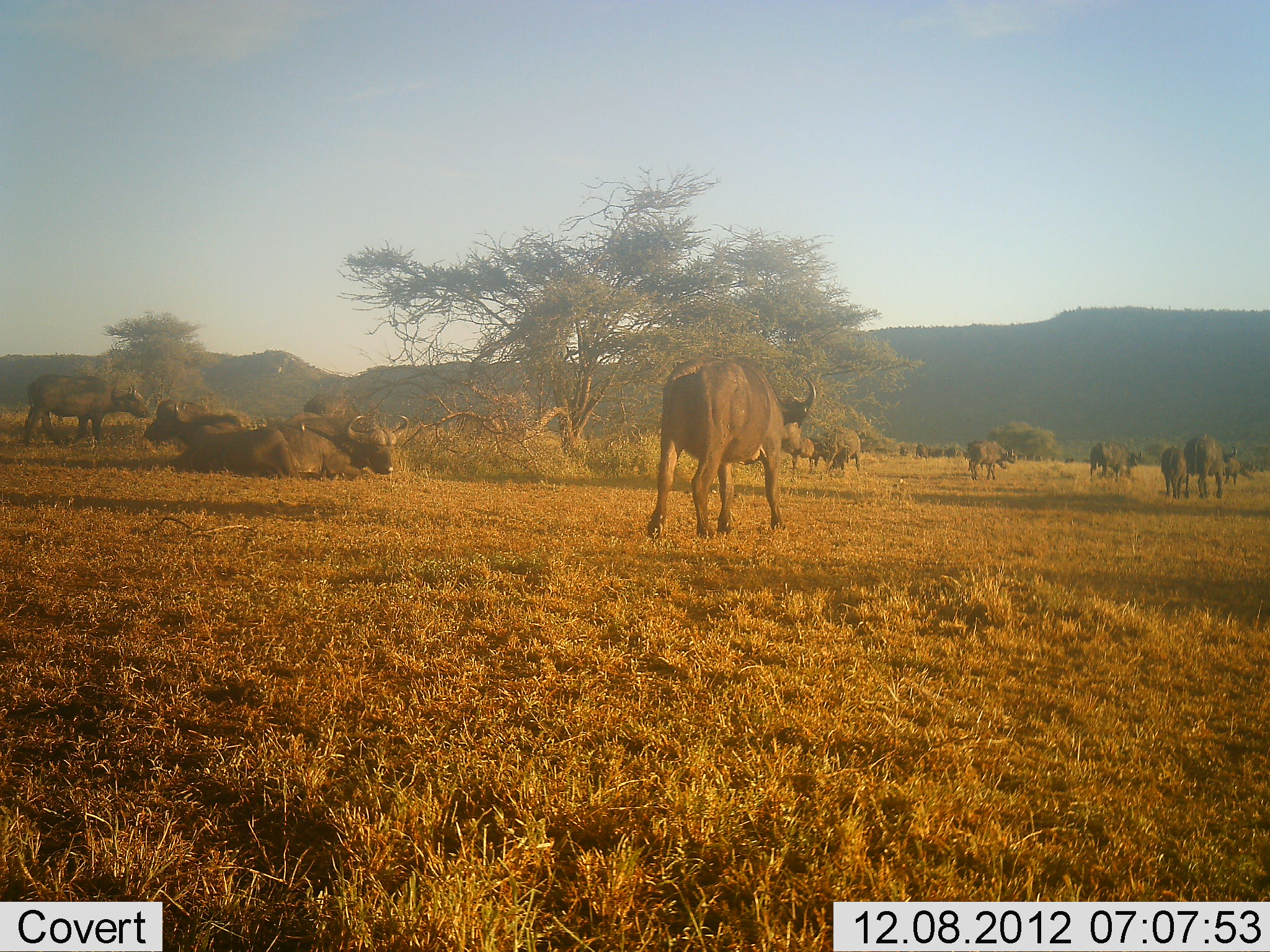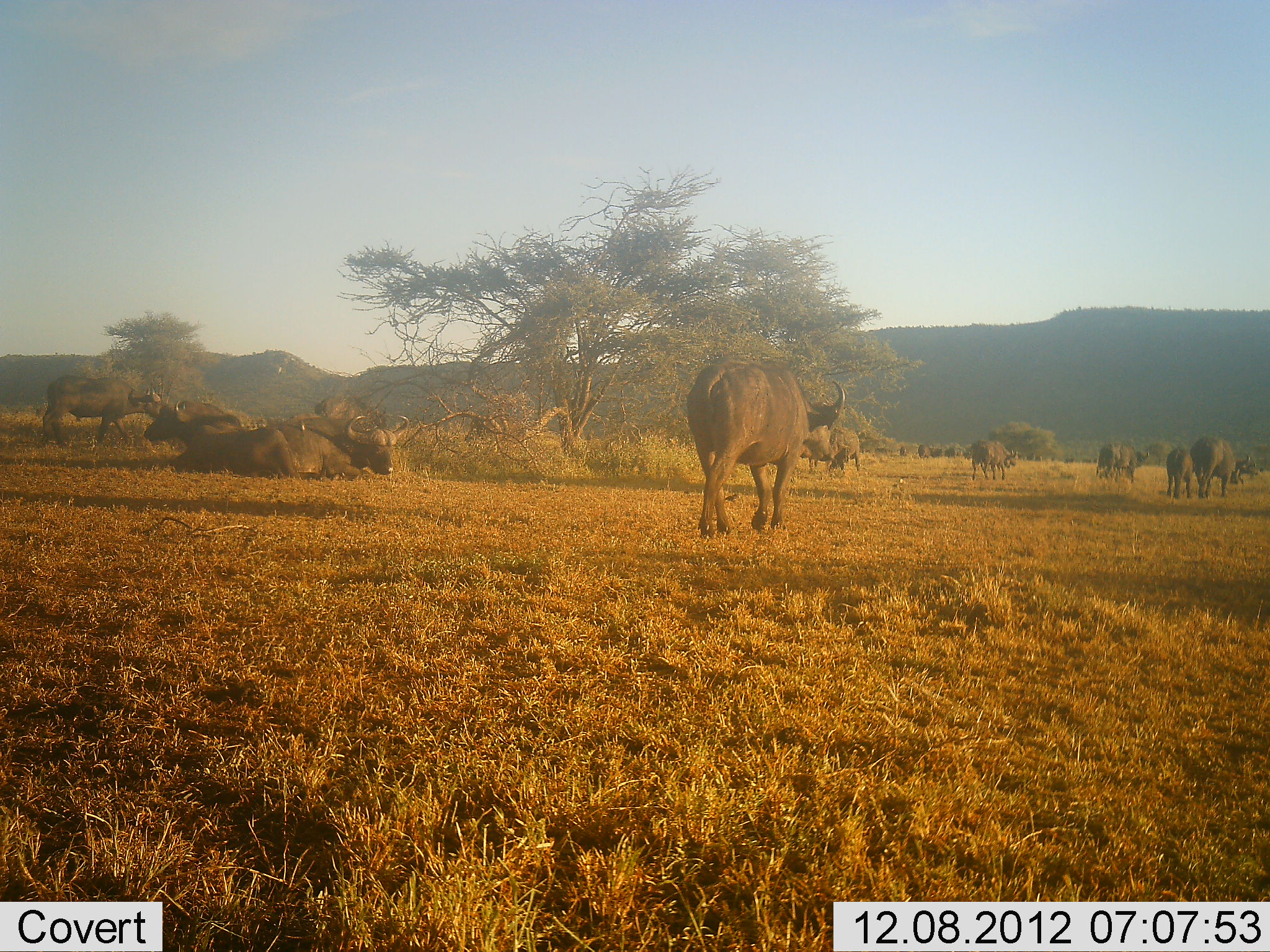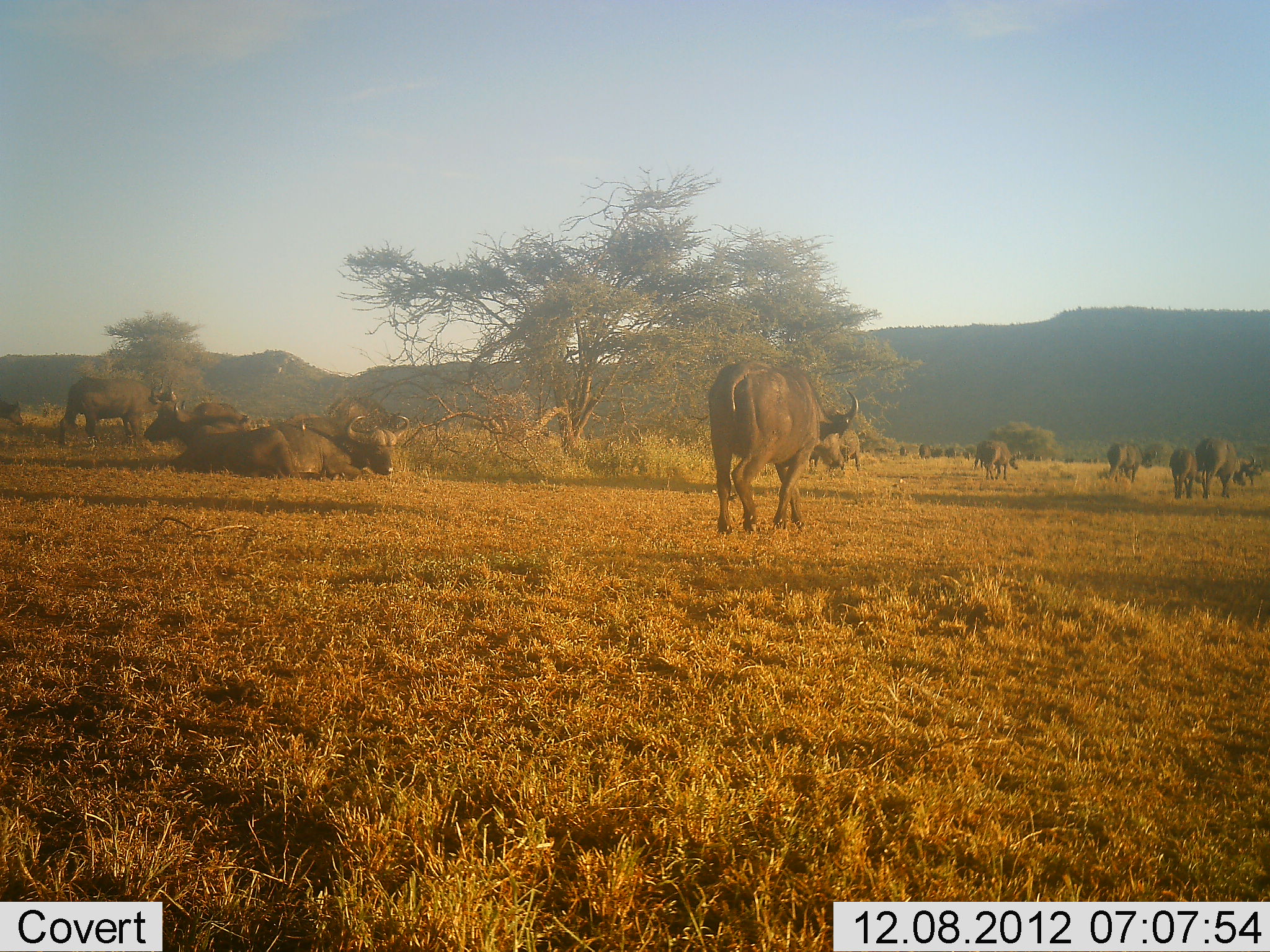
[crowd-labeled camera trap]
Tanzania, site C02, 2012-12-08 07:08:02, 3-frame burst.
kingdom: Animalia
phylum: Chordata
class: Mammalia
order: Artiodactyla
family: Bovidae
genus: Syncerus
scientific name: Syncerus caffer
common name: cape buffalo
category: buffalo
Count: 11-50.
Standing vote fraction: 59%.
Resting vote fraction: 95%.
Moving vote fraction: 95%.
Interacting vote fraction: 9%.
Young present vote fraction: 18%.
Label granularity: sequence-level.